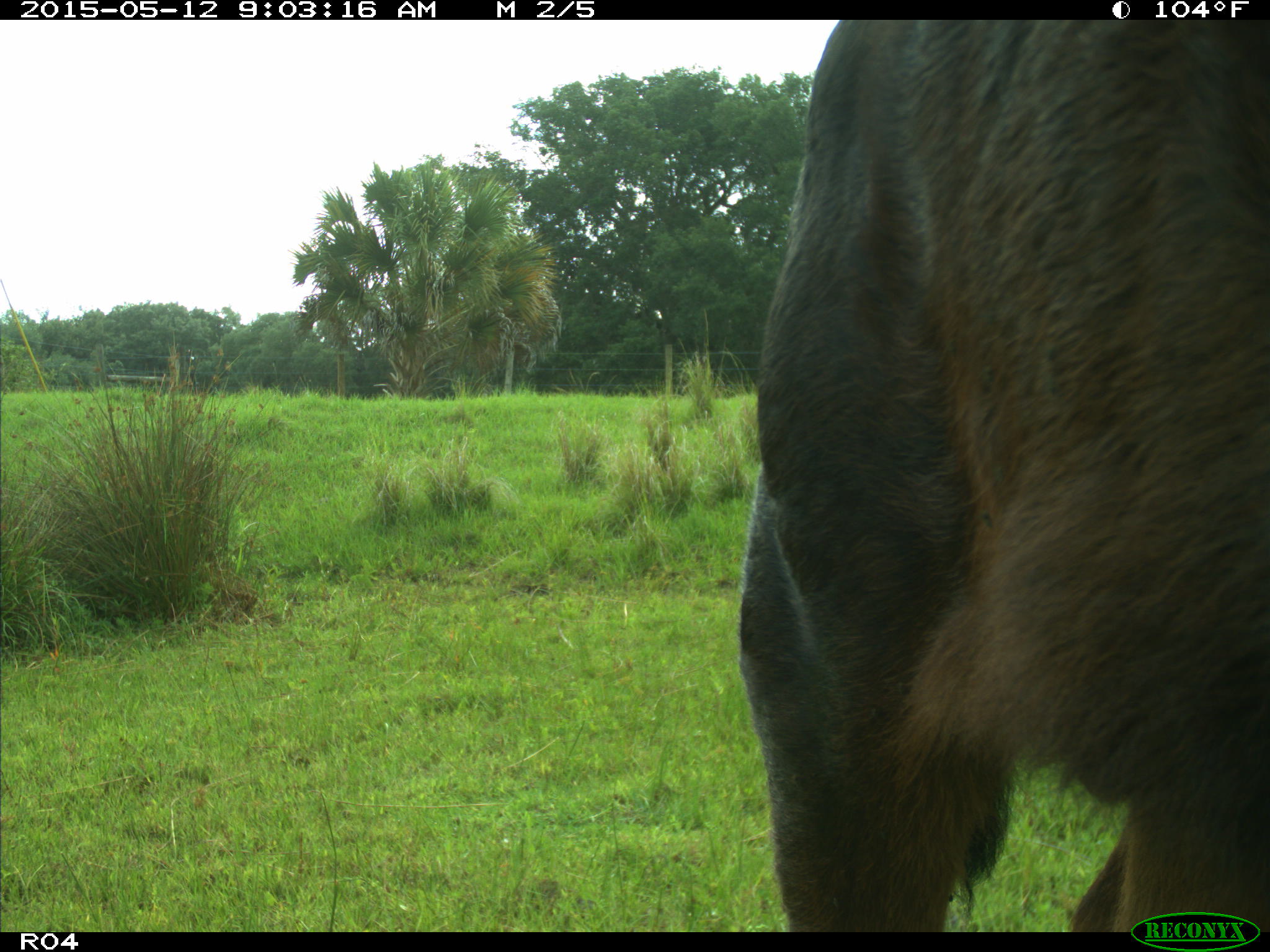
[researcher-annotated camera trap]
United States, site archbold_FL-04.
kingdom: Animalia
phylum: Chordata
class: Mammalia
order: Artiodactyla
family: Bovidae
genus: Bos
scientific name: Bos taurus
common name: domestic cow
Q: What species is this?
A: Bos taurus (domestic cow).